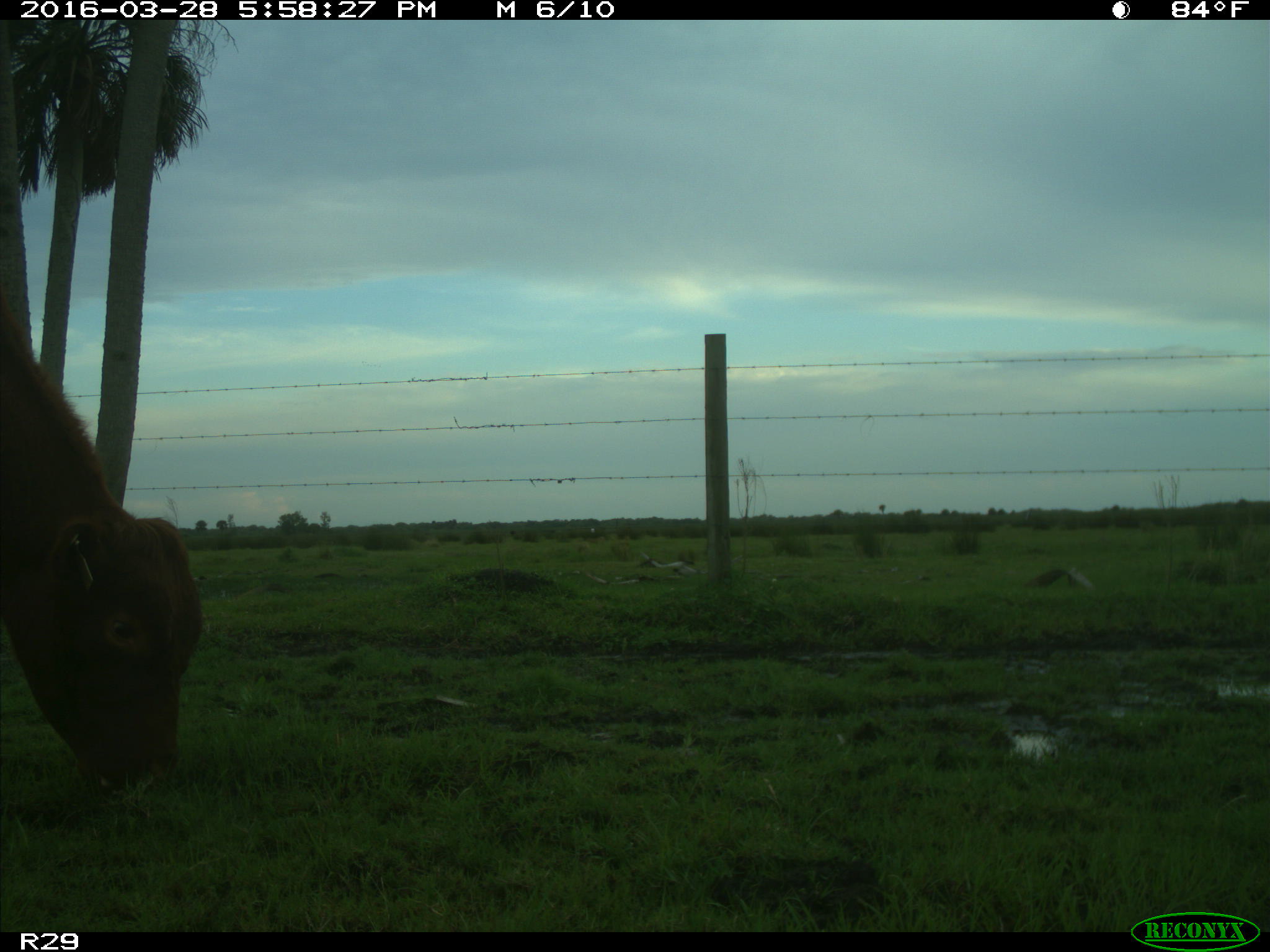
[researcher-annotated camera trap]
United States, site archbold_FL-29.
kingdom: Animalia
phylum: Chordata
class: Mammalia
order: Artiodactyla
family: Bovidae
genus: Bos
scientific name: Bos taurus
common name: domestic cow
Bos taurus (domestic cow).